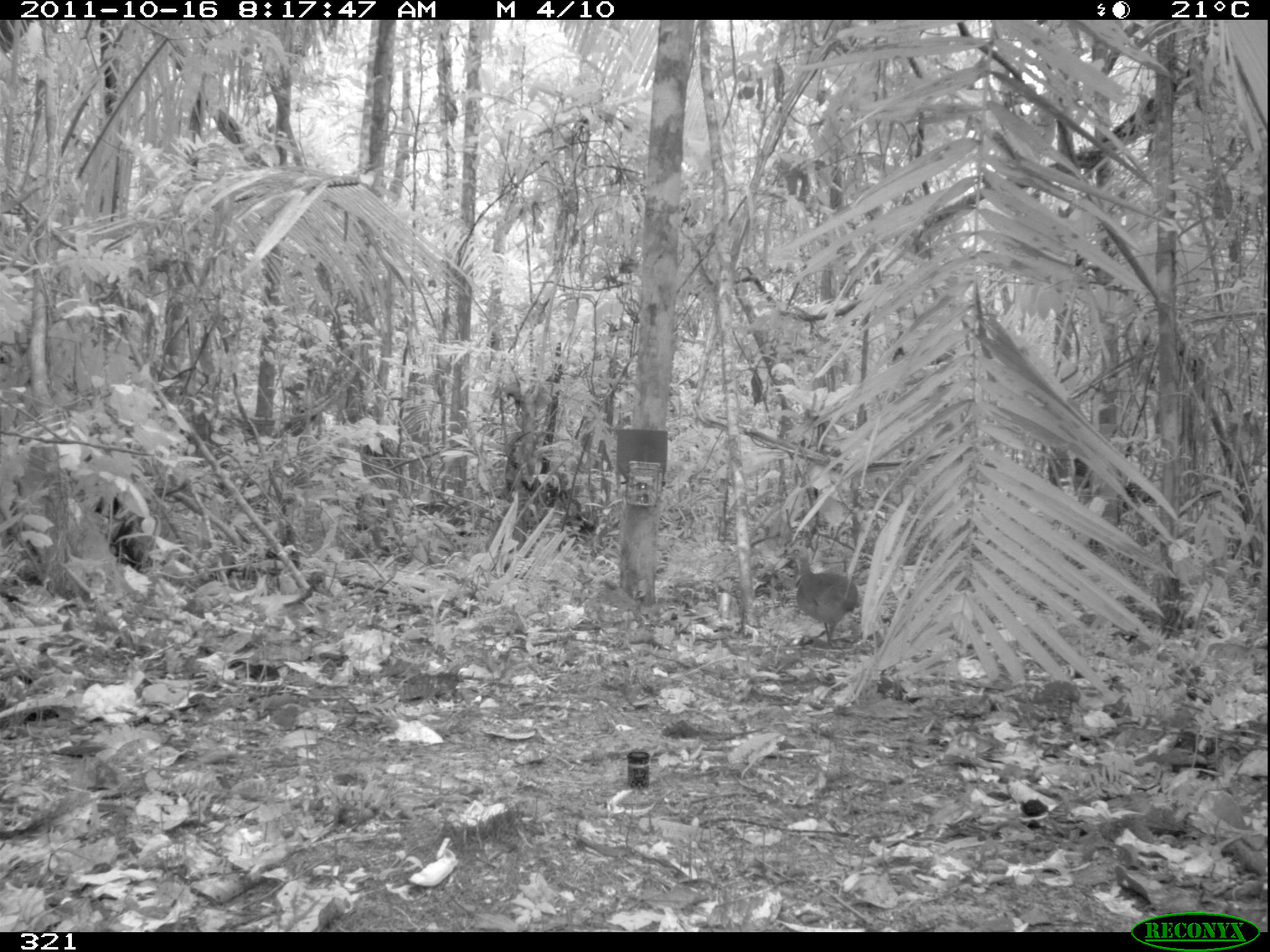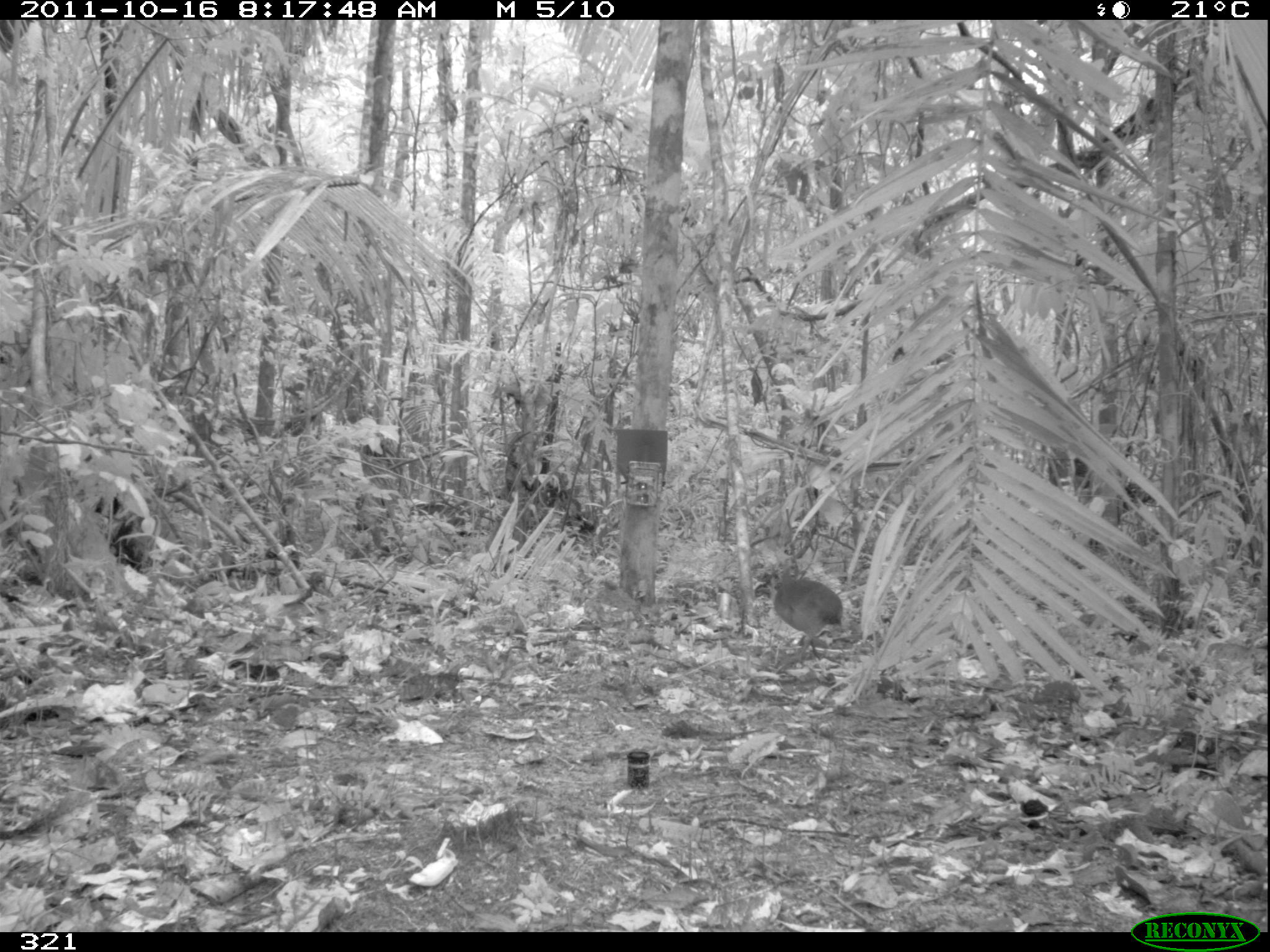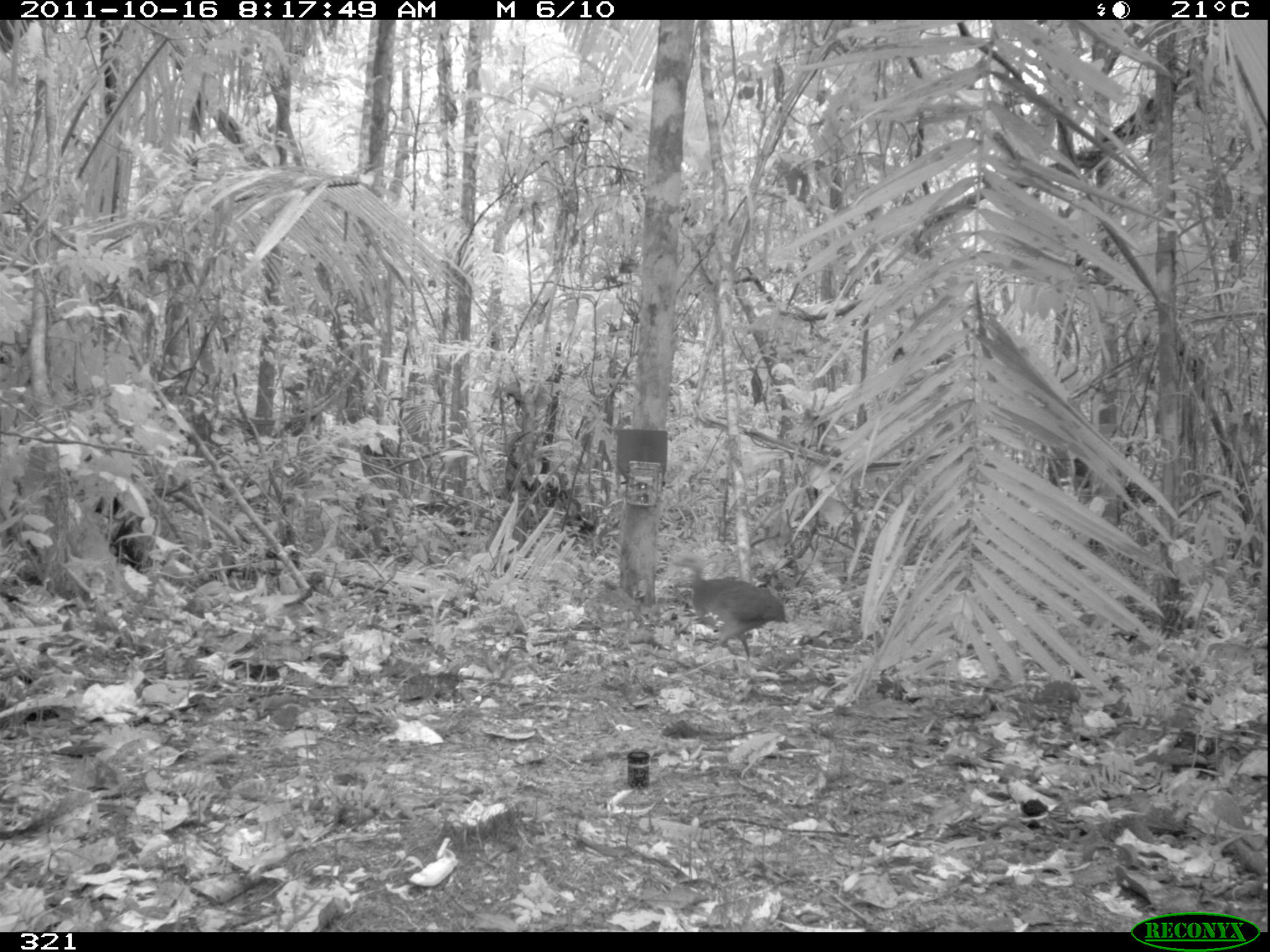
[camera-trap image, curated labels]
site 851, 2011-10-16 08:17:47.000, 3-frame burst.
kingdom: Animalia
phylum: Chordata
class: Aves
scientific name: Aves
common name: bird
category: unknown bird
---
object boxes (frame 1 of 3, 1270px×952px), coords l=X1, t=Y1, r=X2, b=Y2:
unknown bird: l=776, t=543, r=861, b=649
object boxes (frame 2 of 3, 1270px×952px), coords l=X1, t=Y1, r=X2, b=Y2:
unknown bird: l=754, t=571, r=844, b=660